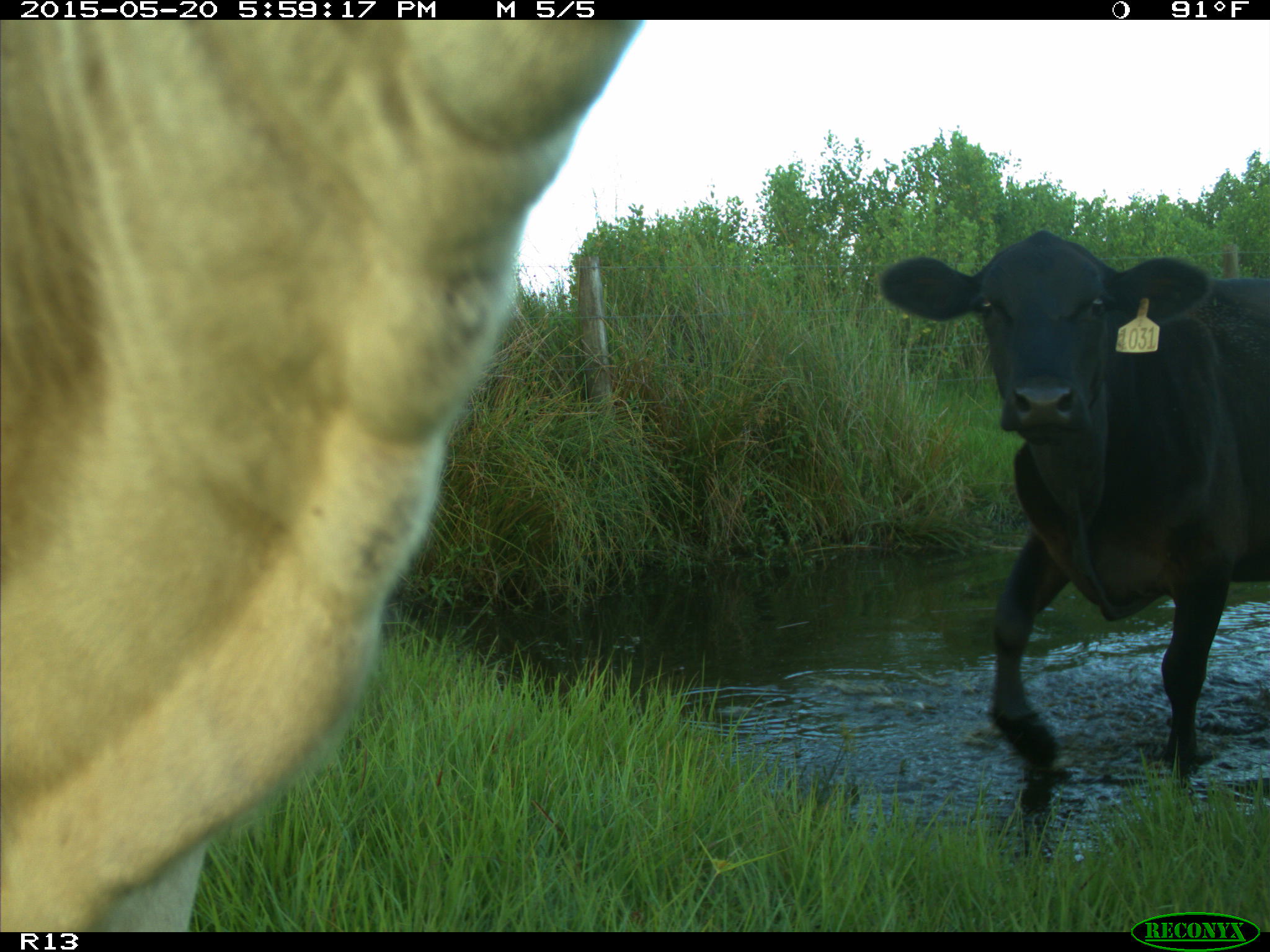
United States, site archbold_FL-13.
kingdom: Animalia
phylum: Chordata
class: Mammalia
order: Artiodactyla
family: Bovidae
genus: Bos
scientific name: Bos taurus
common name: domestic cow